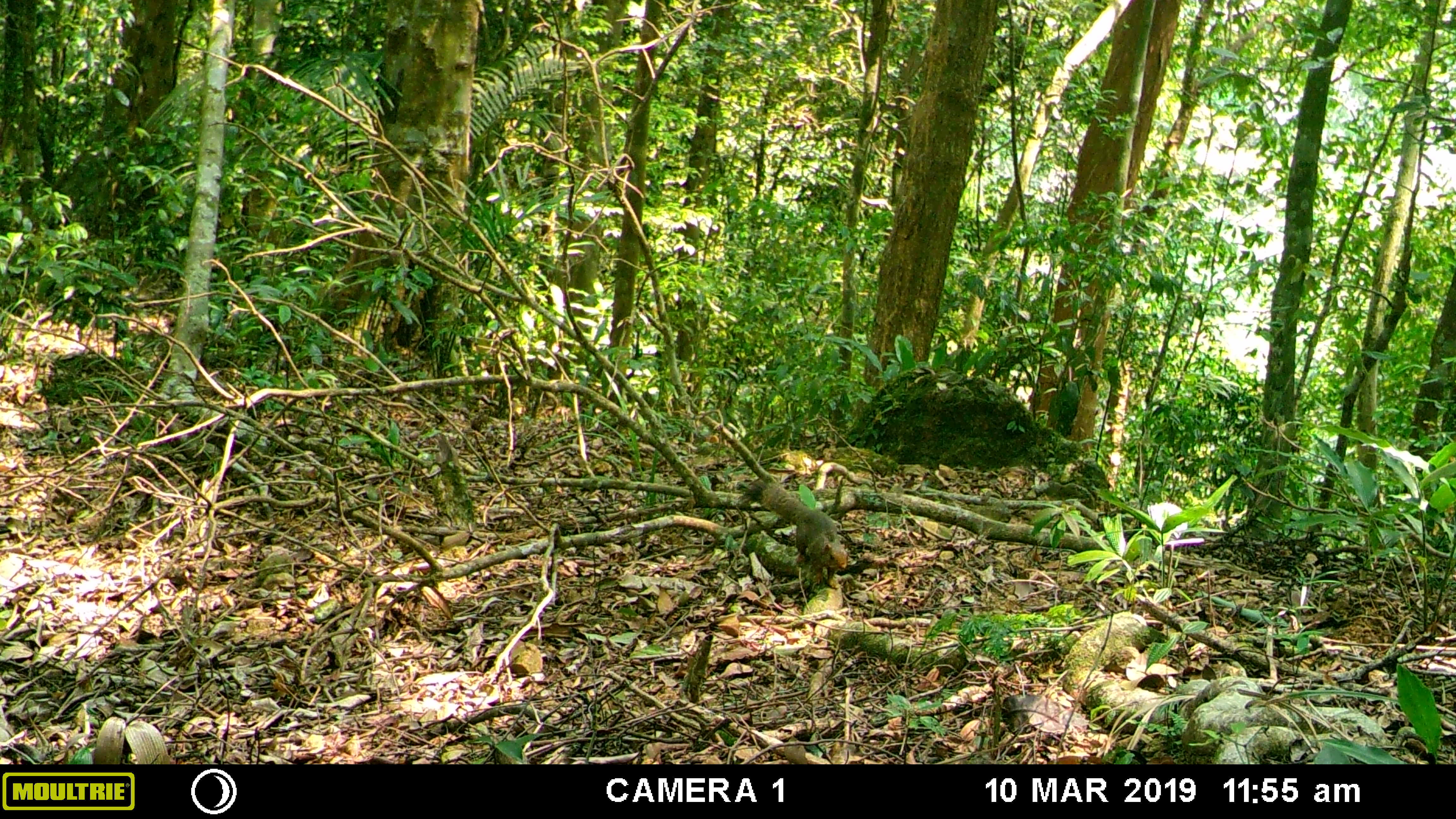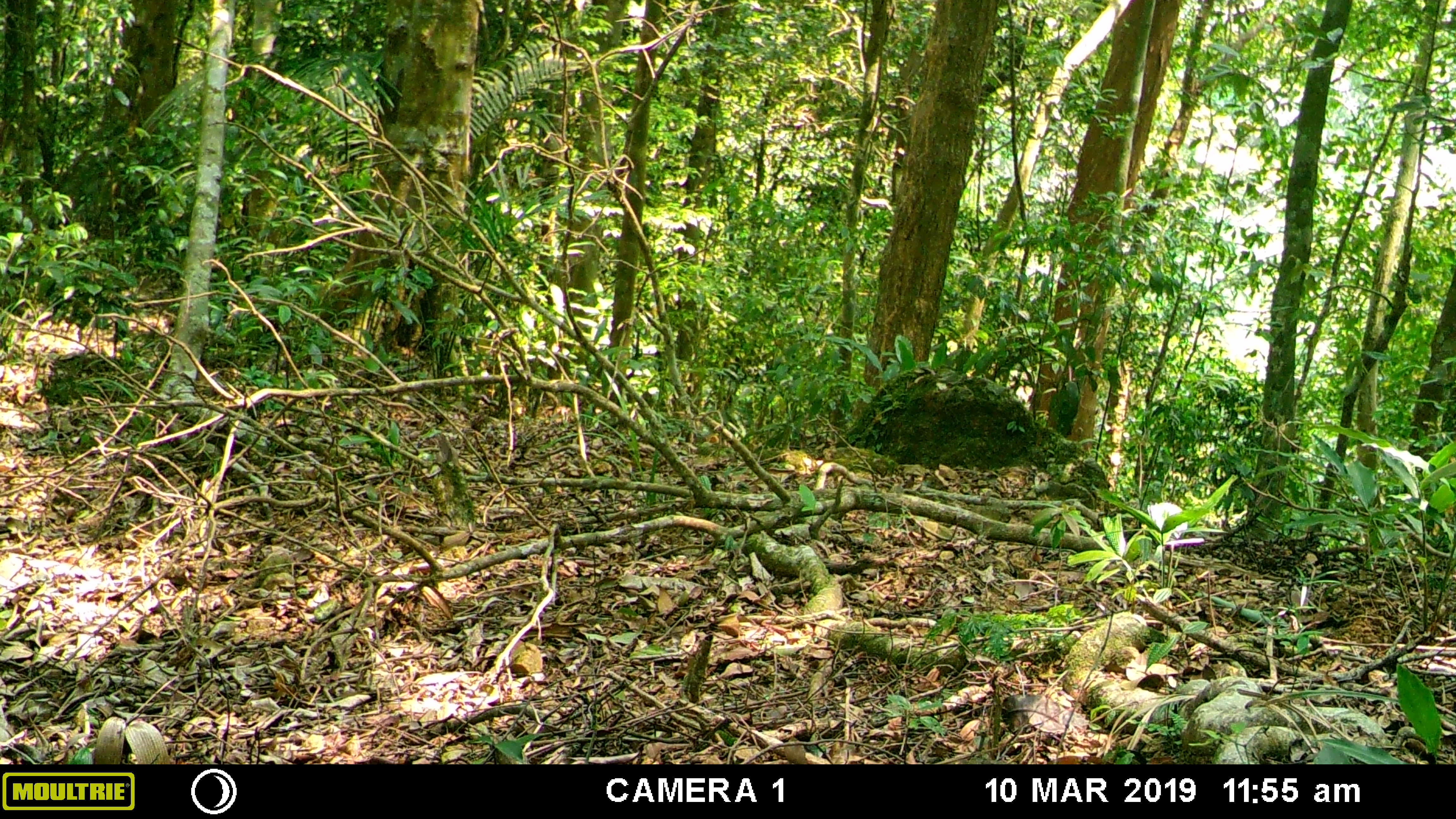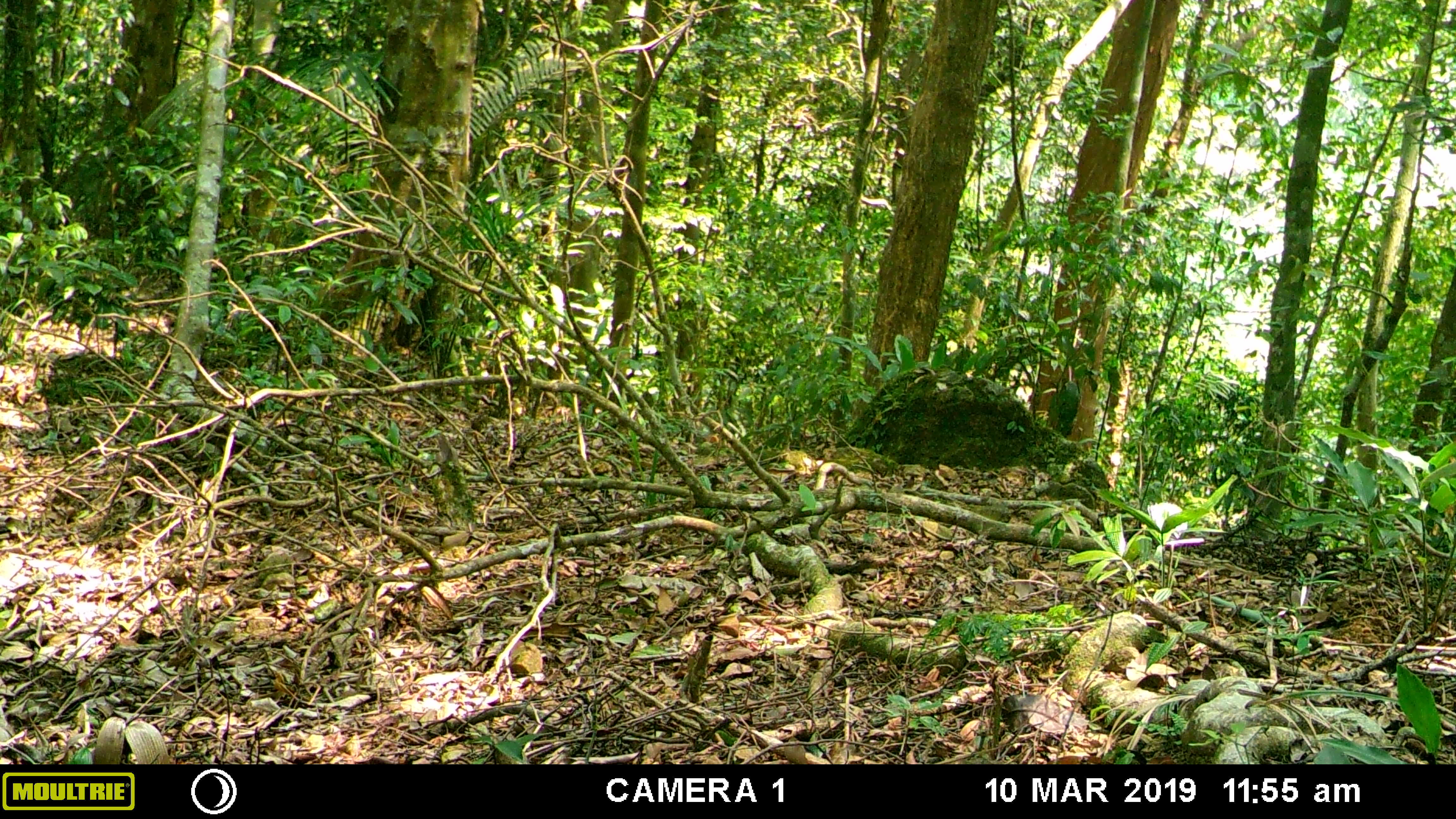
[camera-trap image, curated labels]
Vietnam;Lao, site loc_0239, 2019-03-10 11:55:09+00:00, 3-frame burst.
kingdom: Animalia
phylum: Chordata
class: Mammalia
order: Rodentia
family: Sciuridae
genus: Callosciurus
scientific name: Callosciurus erythraeus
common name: pallas's squirrel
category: pallass squirrel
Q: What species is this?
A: Pallass squirrel (pallas's squirrel) (Callosciurus erythraeus).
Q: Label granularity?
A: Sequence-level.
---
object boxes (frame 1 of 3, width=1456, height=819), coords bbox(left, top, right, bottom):
pallass squirrel: bbox(741, 480, 850, 589)